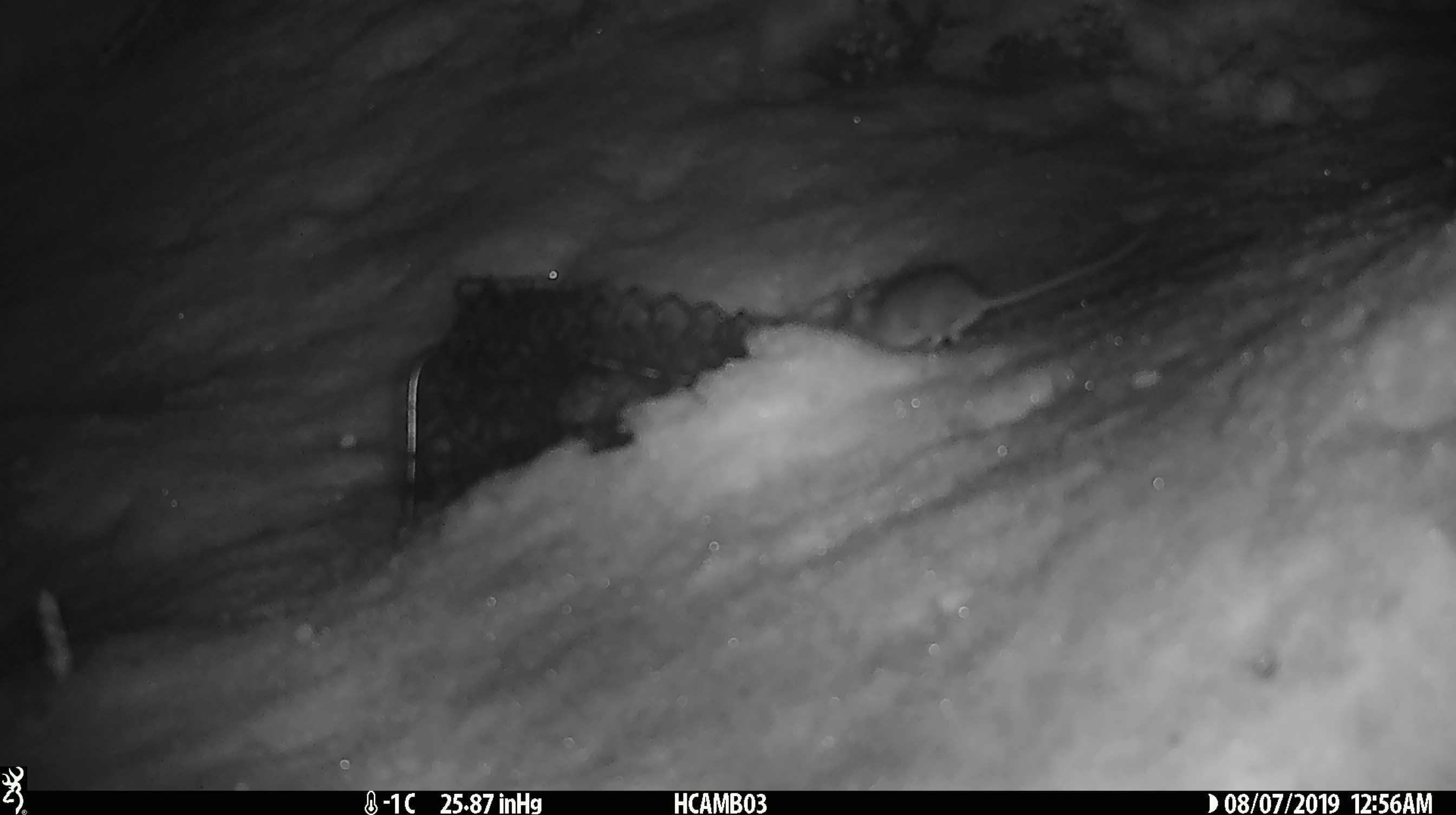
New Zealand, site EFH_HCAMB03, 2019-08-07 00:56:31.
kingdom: Animalia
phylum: Chordata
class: Mammalia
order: Rodentia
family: Muridae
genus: Mus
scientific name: Mus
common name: mouse